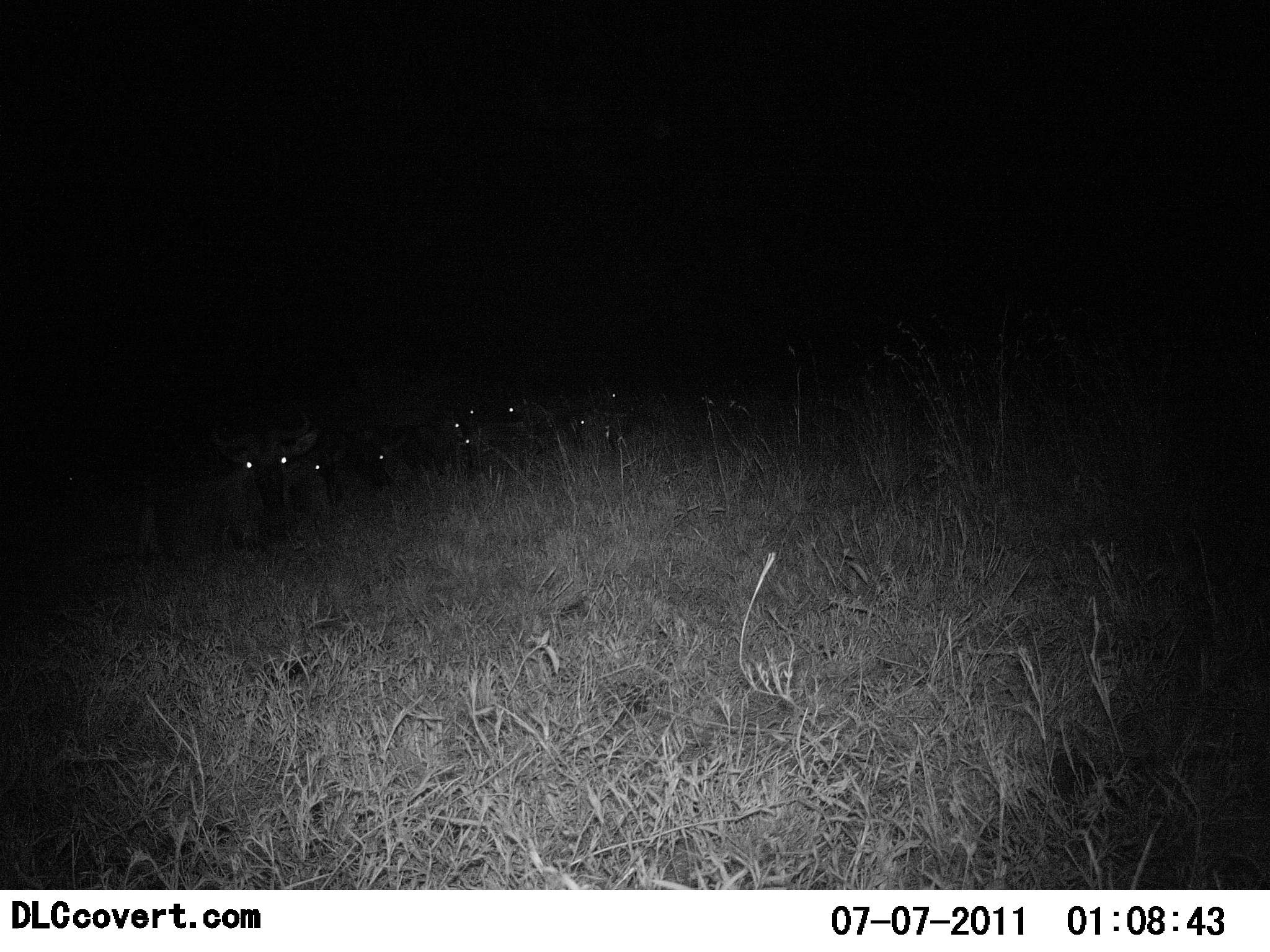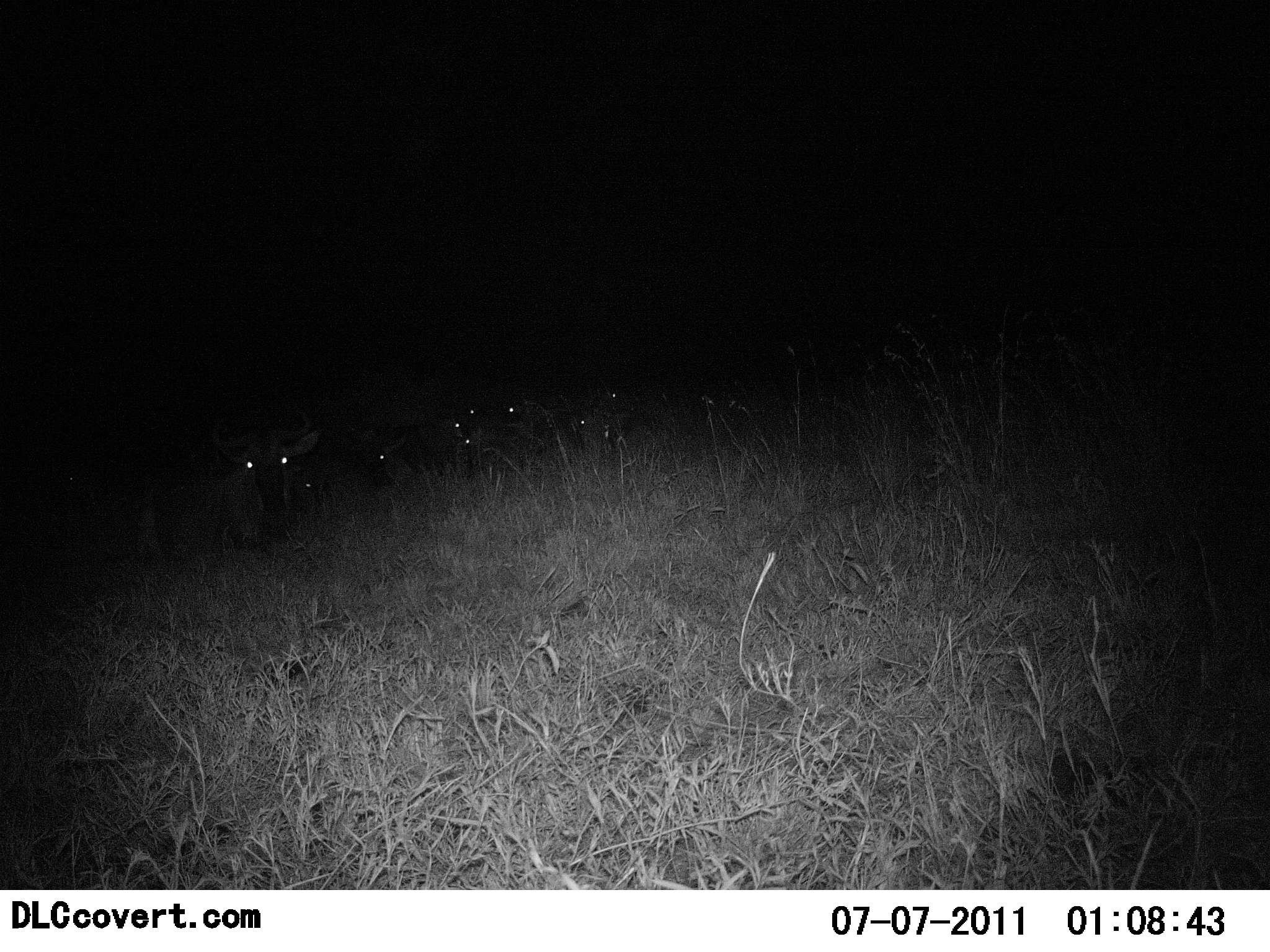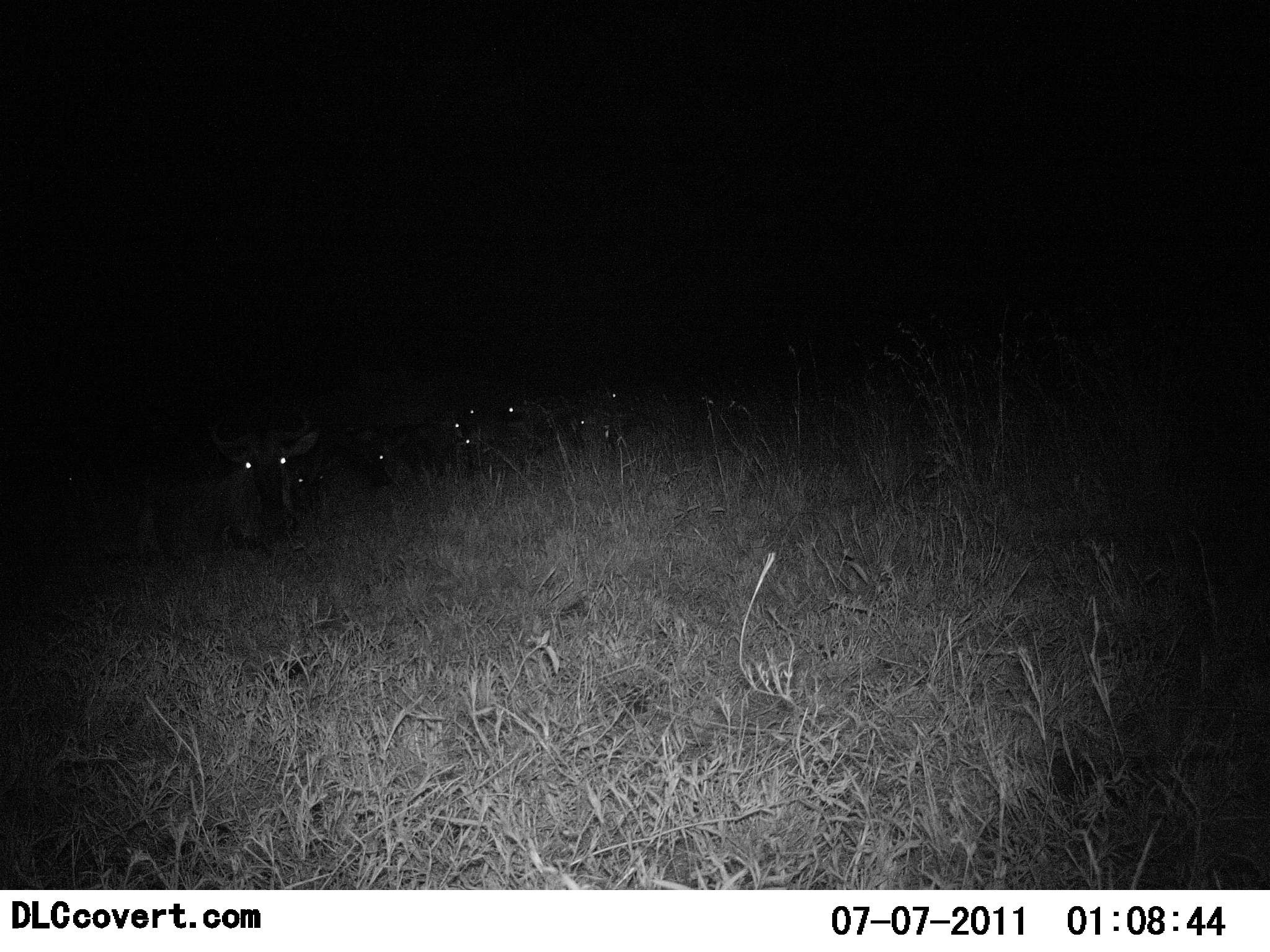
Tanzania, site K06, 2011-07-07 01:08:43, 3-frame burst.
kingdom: Animalia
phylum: Chordata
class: Mammalia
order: Artiodactyla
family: Bovidae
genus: Connochaetes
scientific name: Connochaetes taurinus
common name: blue wildebeest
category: wildebeest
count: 8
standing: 0%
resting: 100%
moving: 0%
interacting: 0%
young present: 0%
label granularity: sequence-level